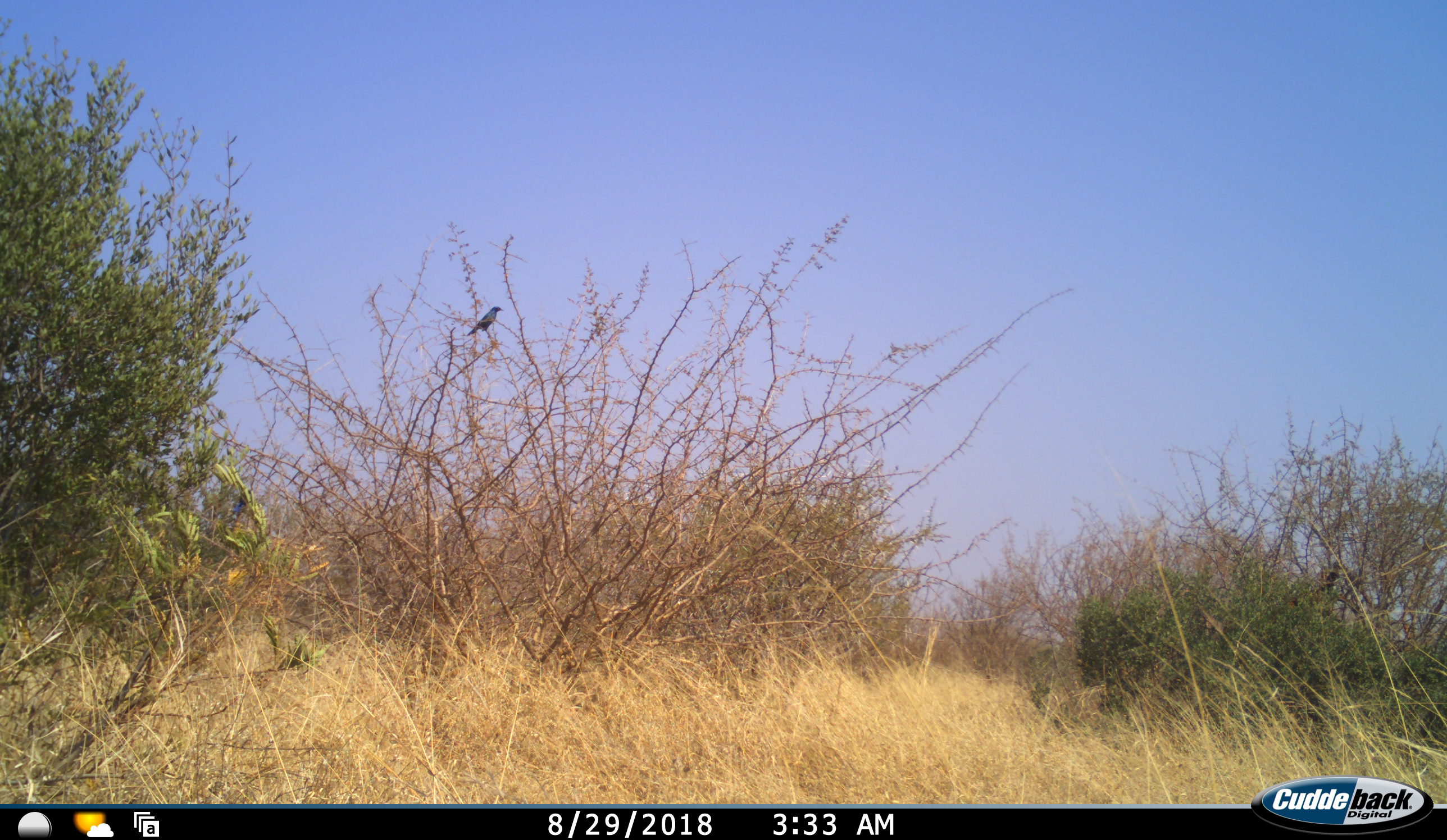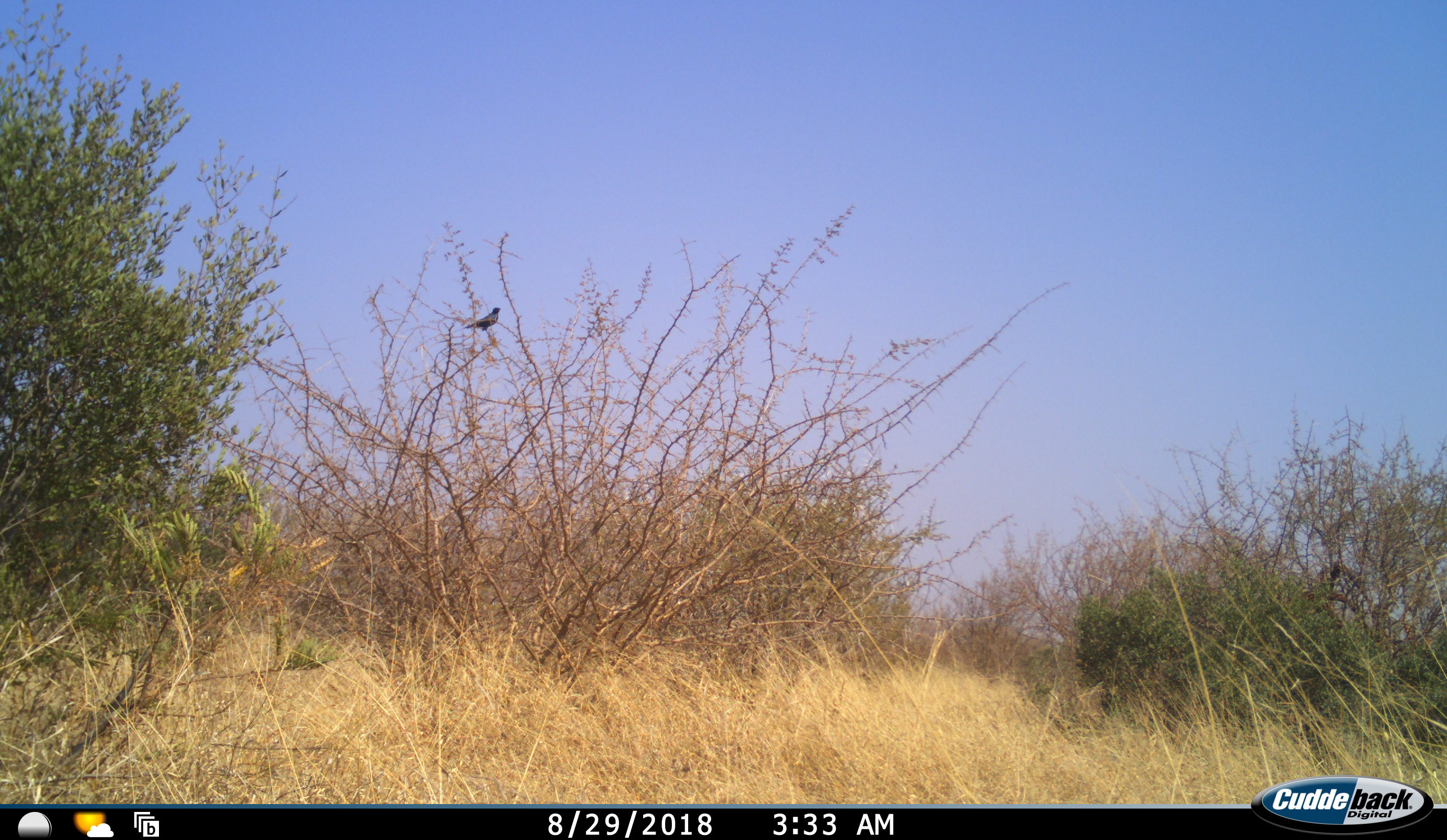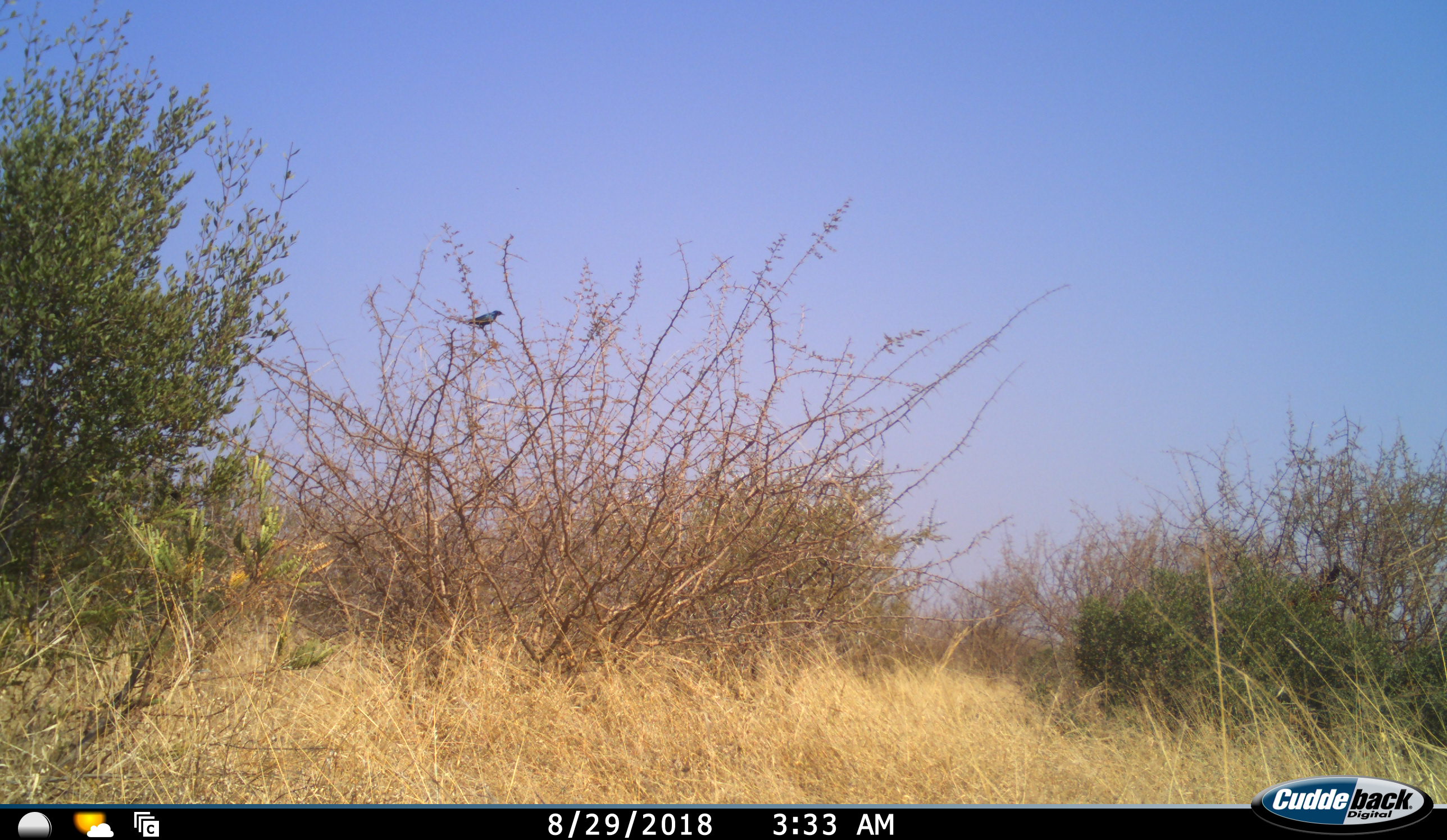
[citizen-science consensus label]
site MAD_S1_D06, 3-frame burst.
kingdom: Animalia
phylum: Chordata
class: Aves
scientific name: Aves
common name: bird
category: birdother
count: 1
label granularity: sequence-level